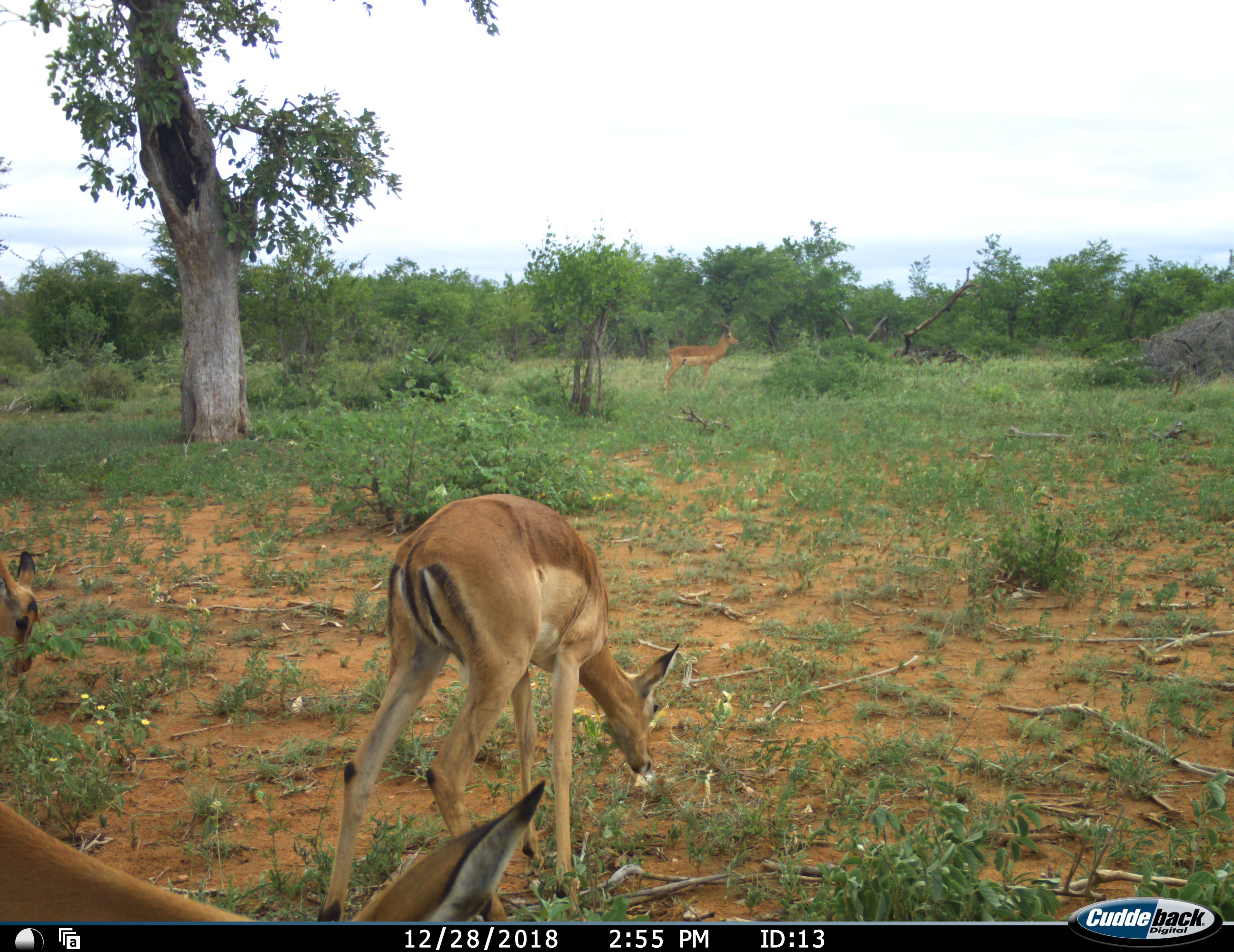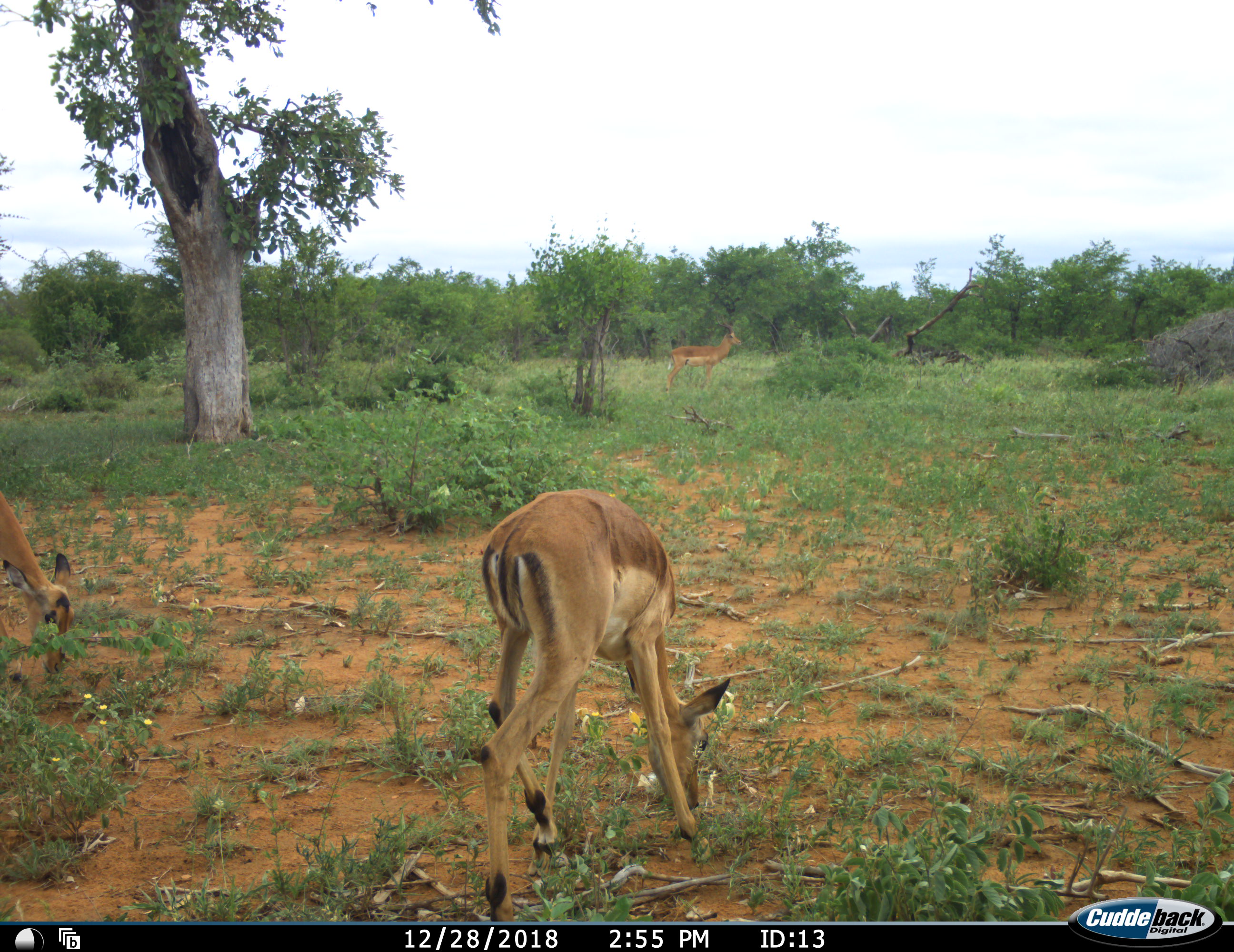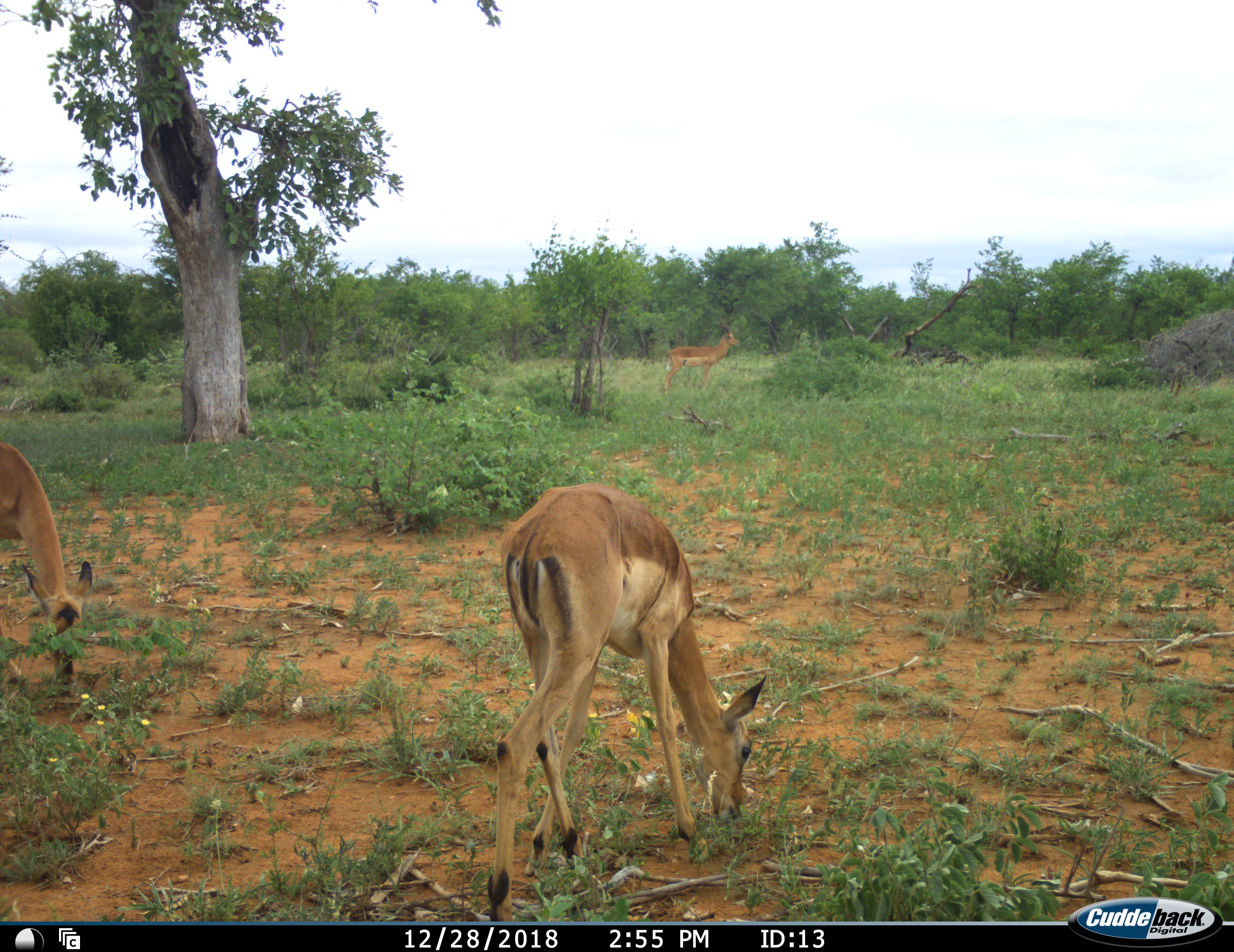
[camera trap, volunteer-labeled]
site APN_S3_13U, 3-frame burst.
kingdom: Animalia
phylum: Chordata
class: Mammalia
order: Artiodactyla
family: Bovidae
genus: Aepyceros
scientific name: Aepyceros melampus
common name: impala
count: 4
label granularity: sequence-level